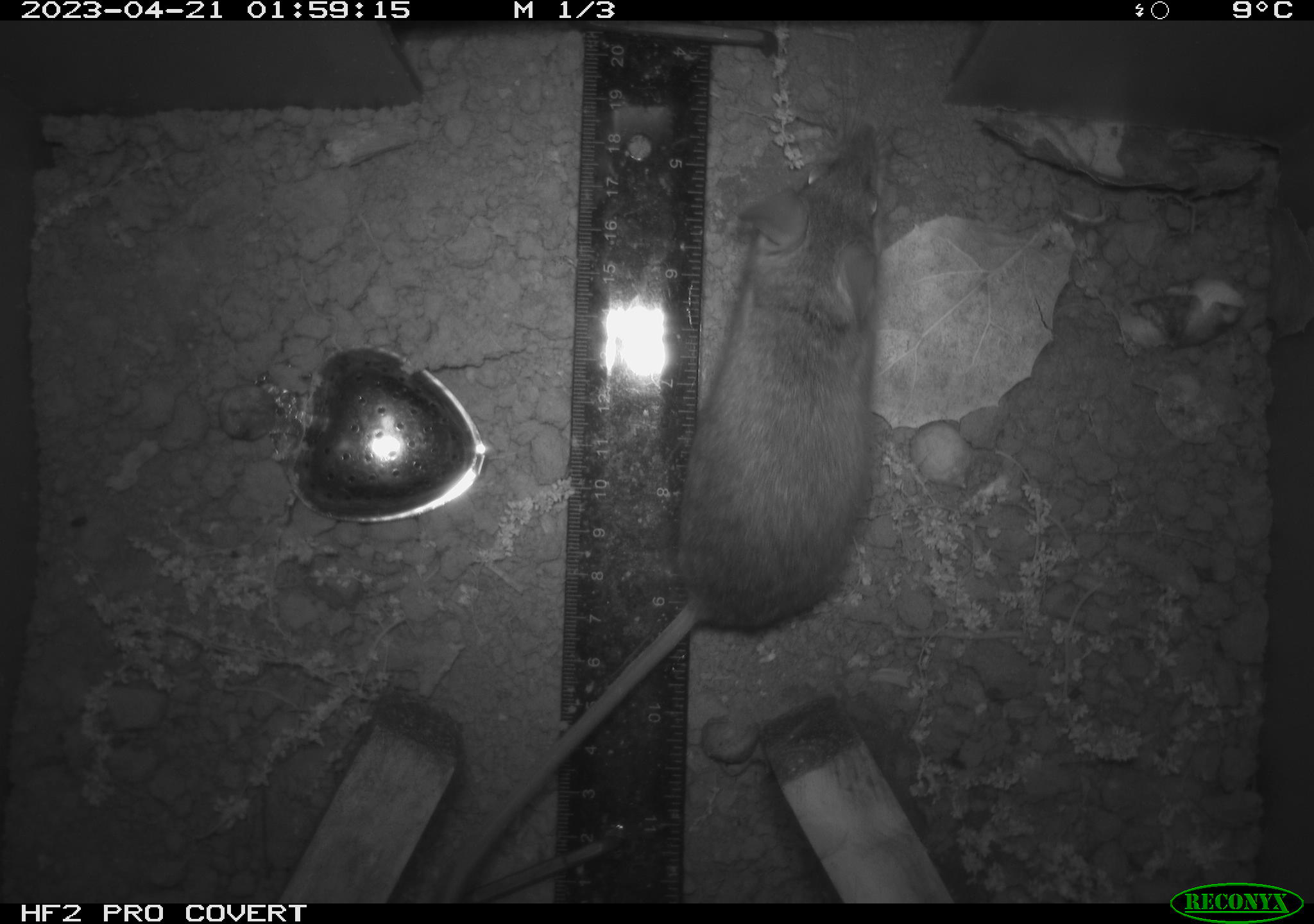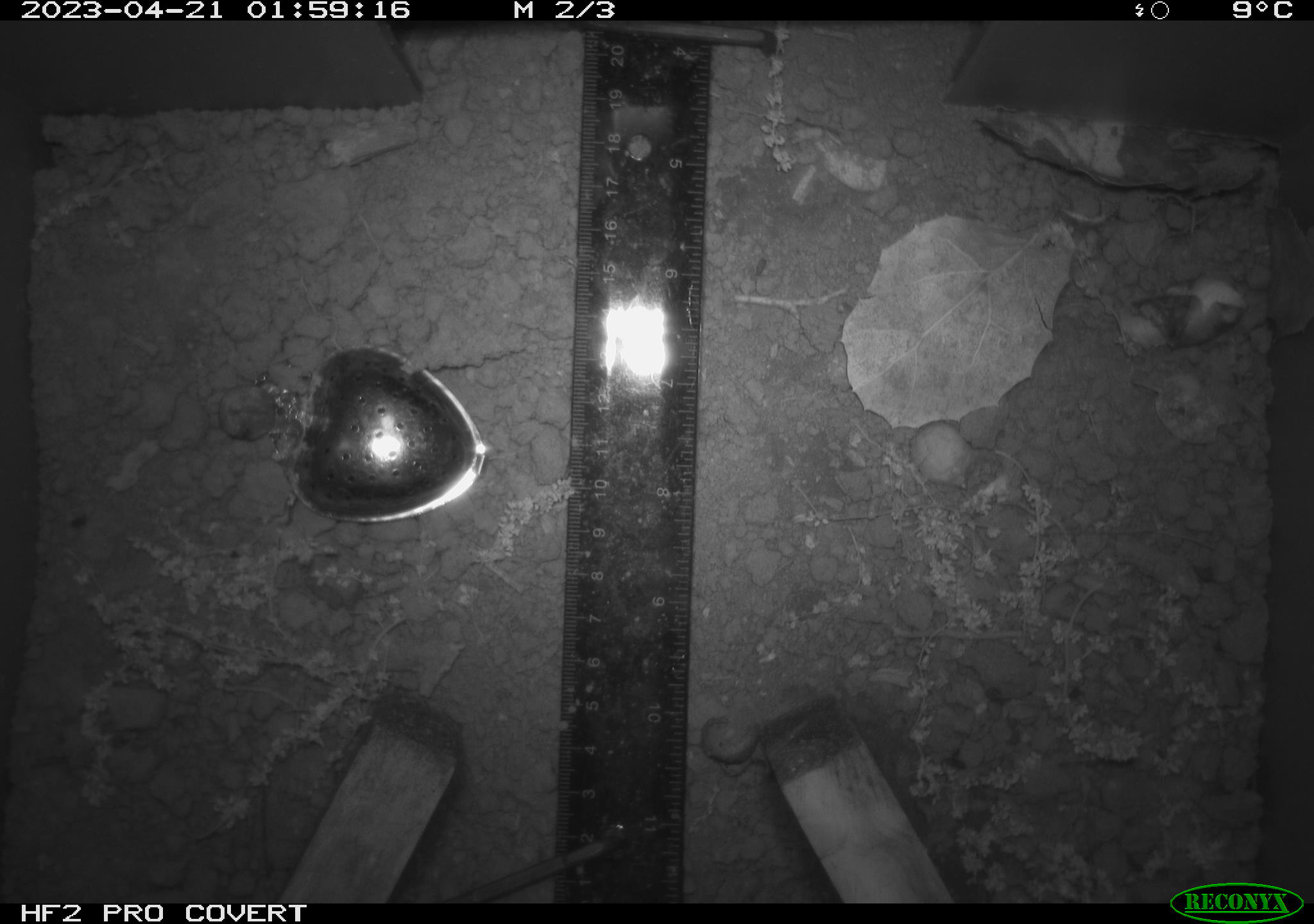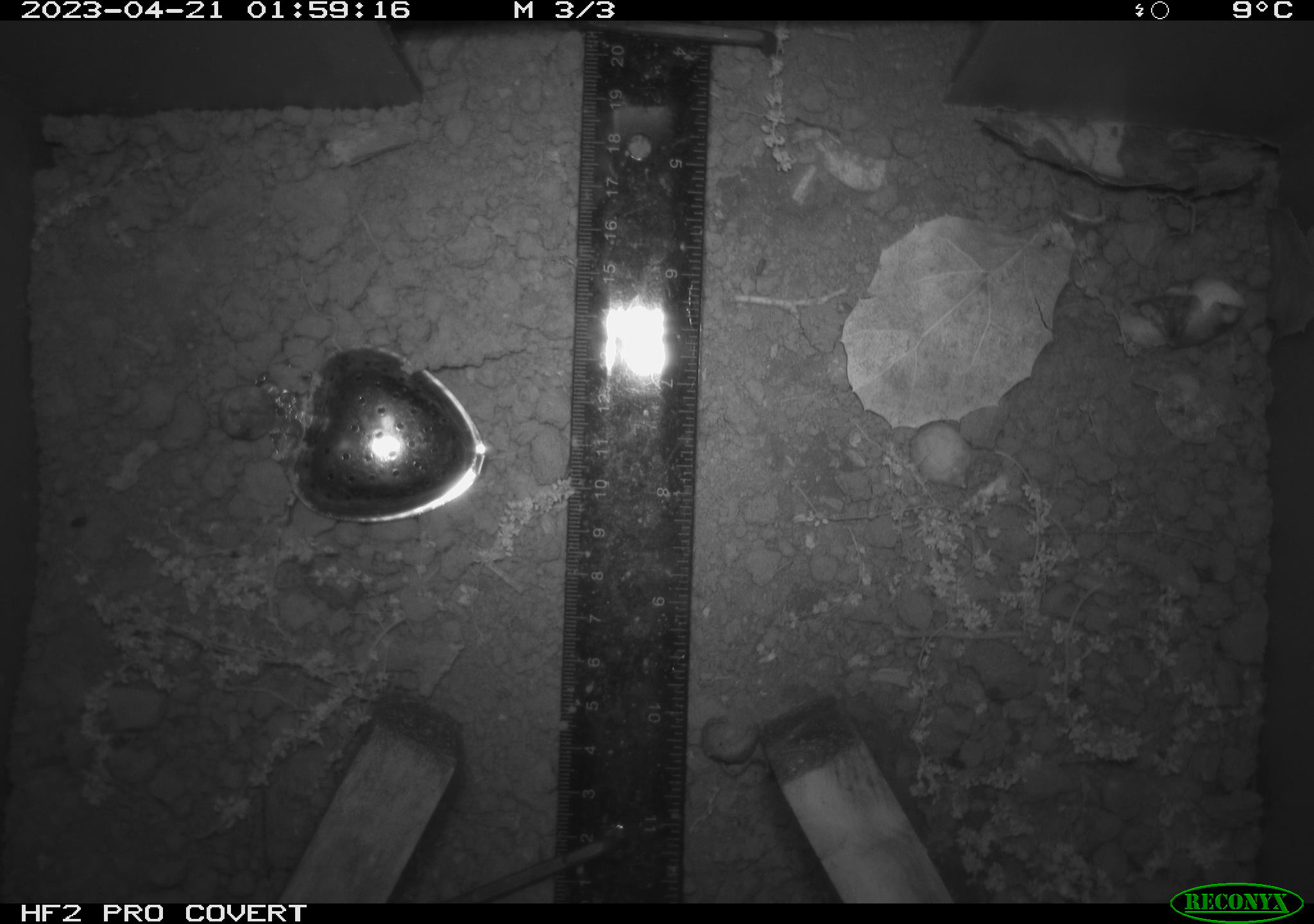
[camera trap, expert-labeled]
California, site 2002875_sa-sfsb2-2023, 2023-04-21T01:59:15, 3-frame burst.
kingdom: Animalia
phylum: Chordata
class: Mammalia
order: Rodentia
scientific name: Rodentia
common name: mouse species